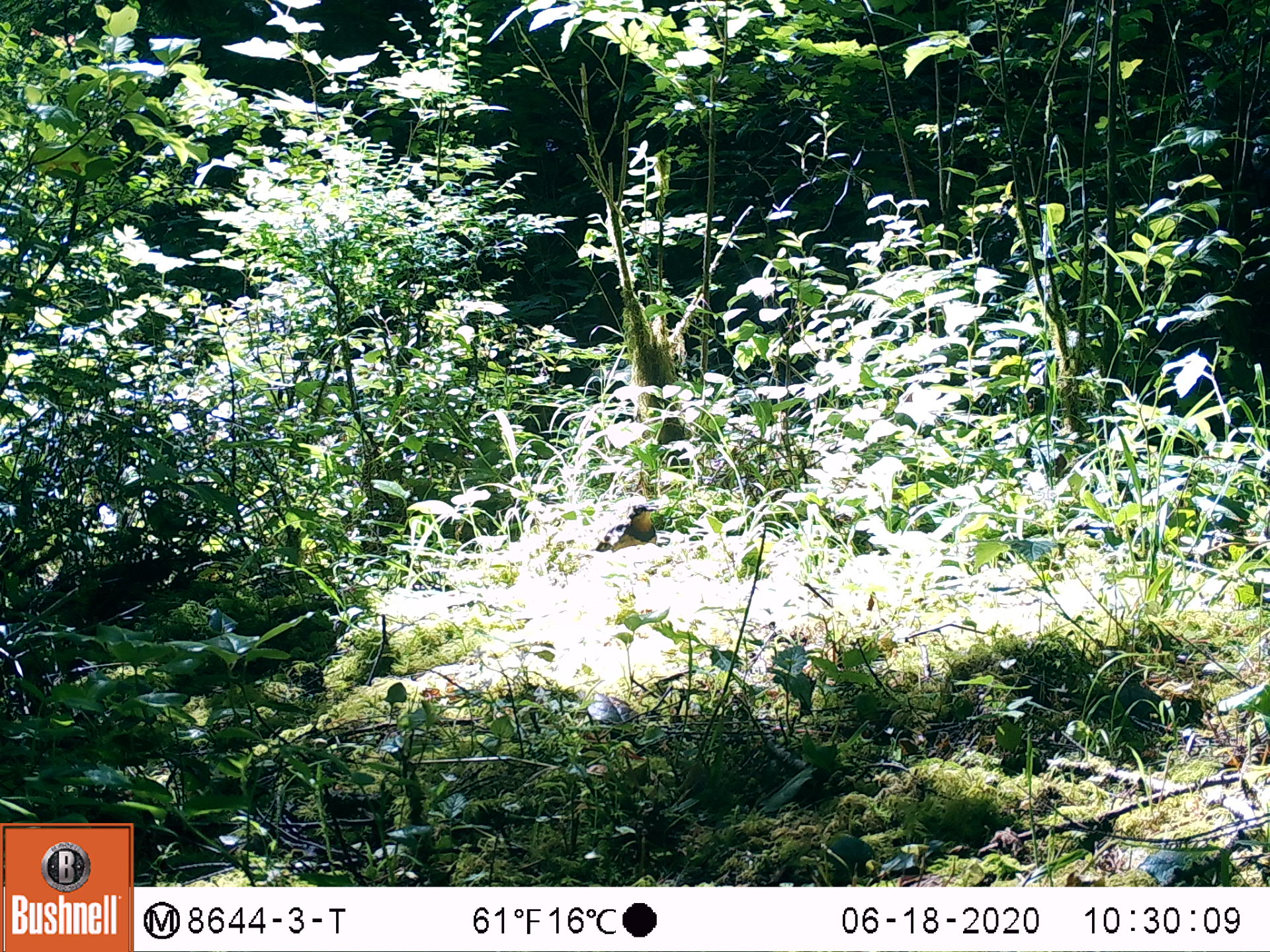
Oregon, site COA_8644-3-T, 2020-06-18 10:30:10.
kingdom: Animalia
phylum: Chordata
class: Aves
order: Passeriformes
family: Turdidae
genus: Ixoreus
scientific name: Ixoreus naevius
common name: varied thrush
Varied thrush (Ixoreus naevius).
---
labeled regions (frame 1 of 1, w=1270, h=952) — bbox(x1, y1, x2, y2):
varied thrush: bbox(596, 499, 663, 555)